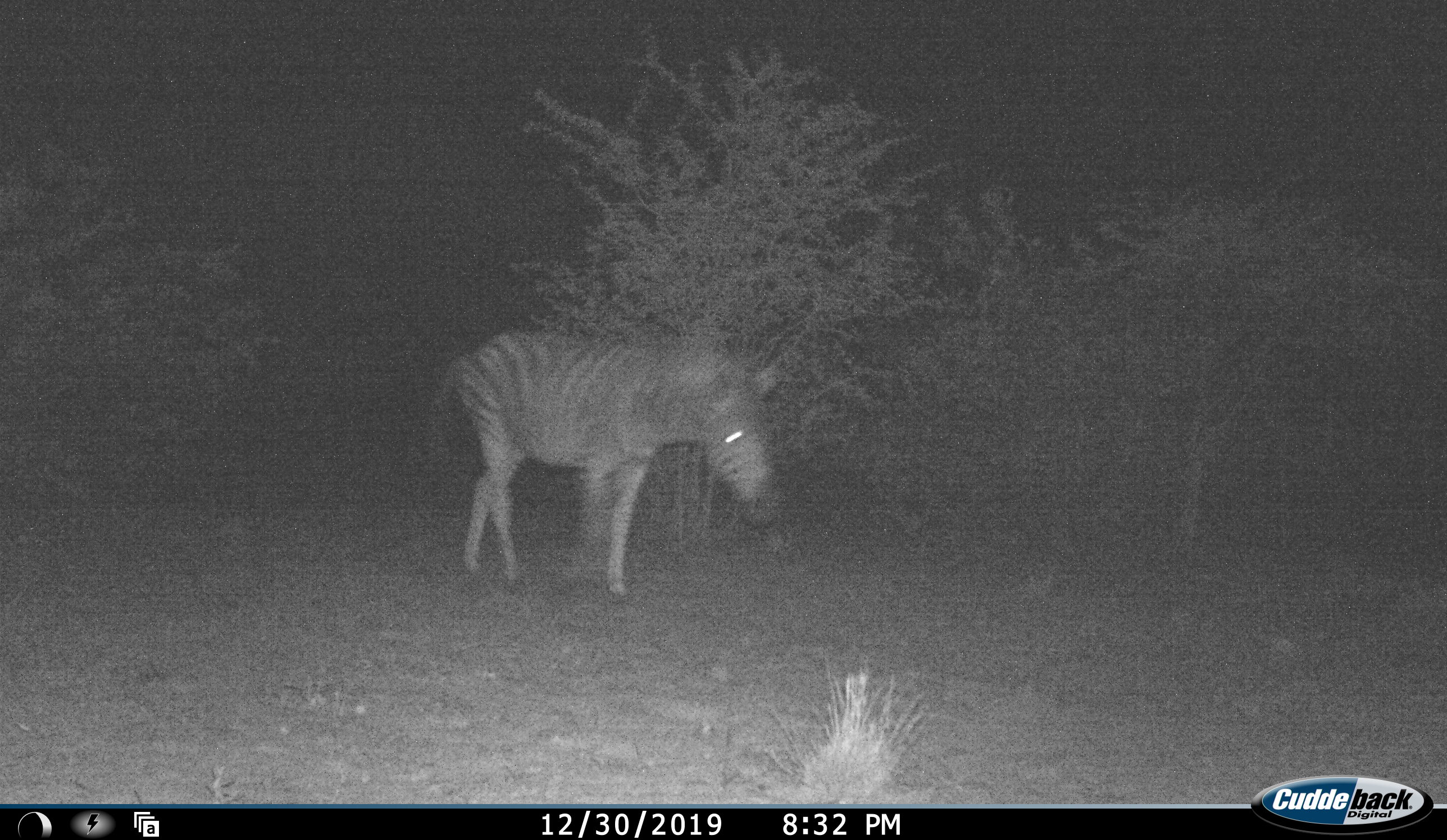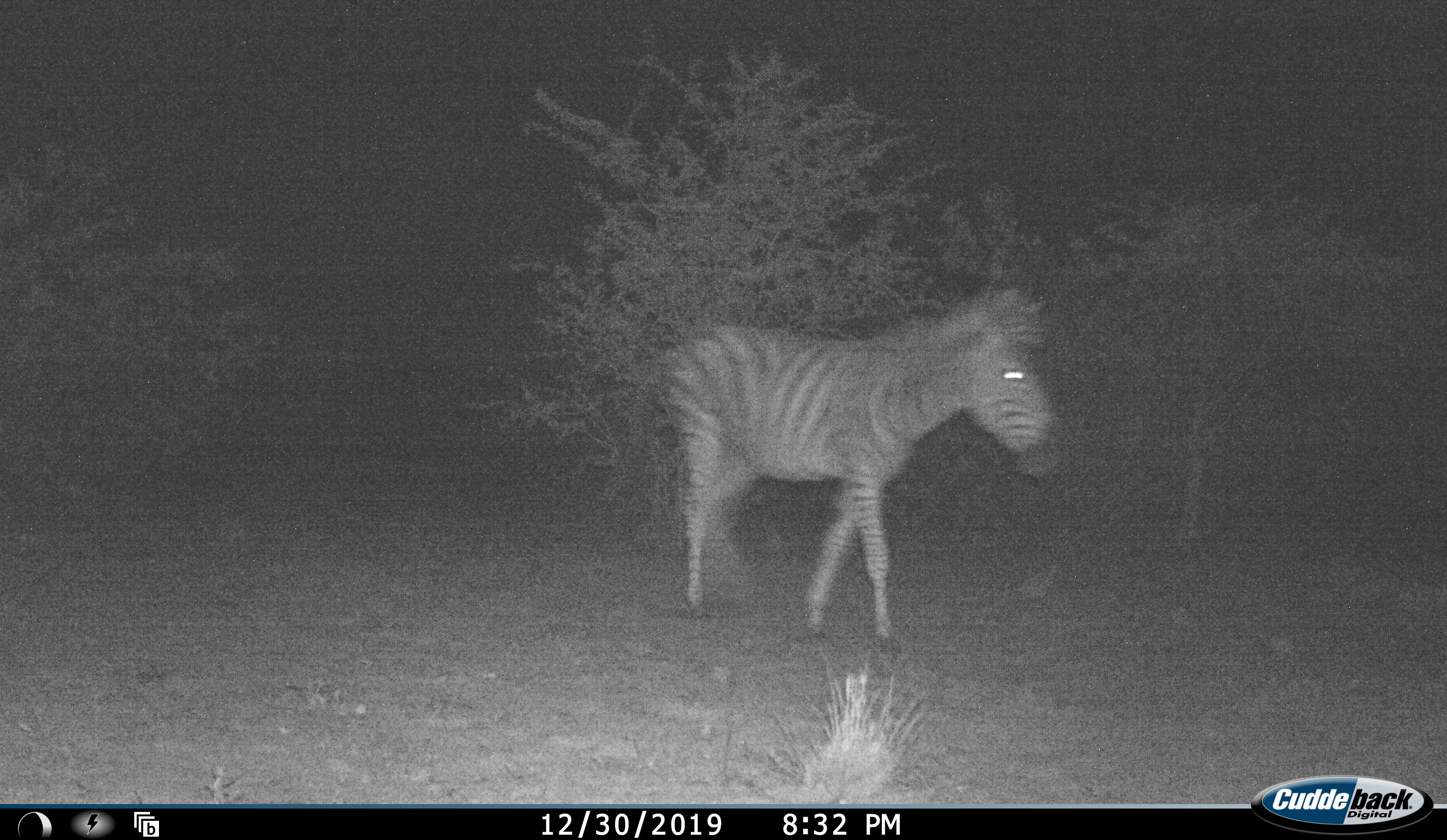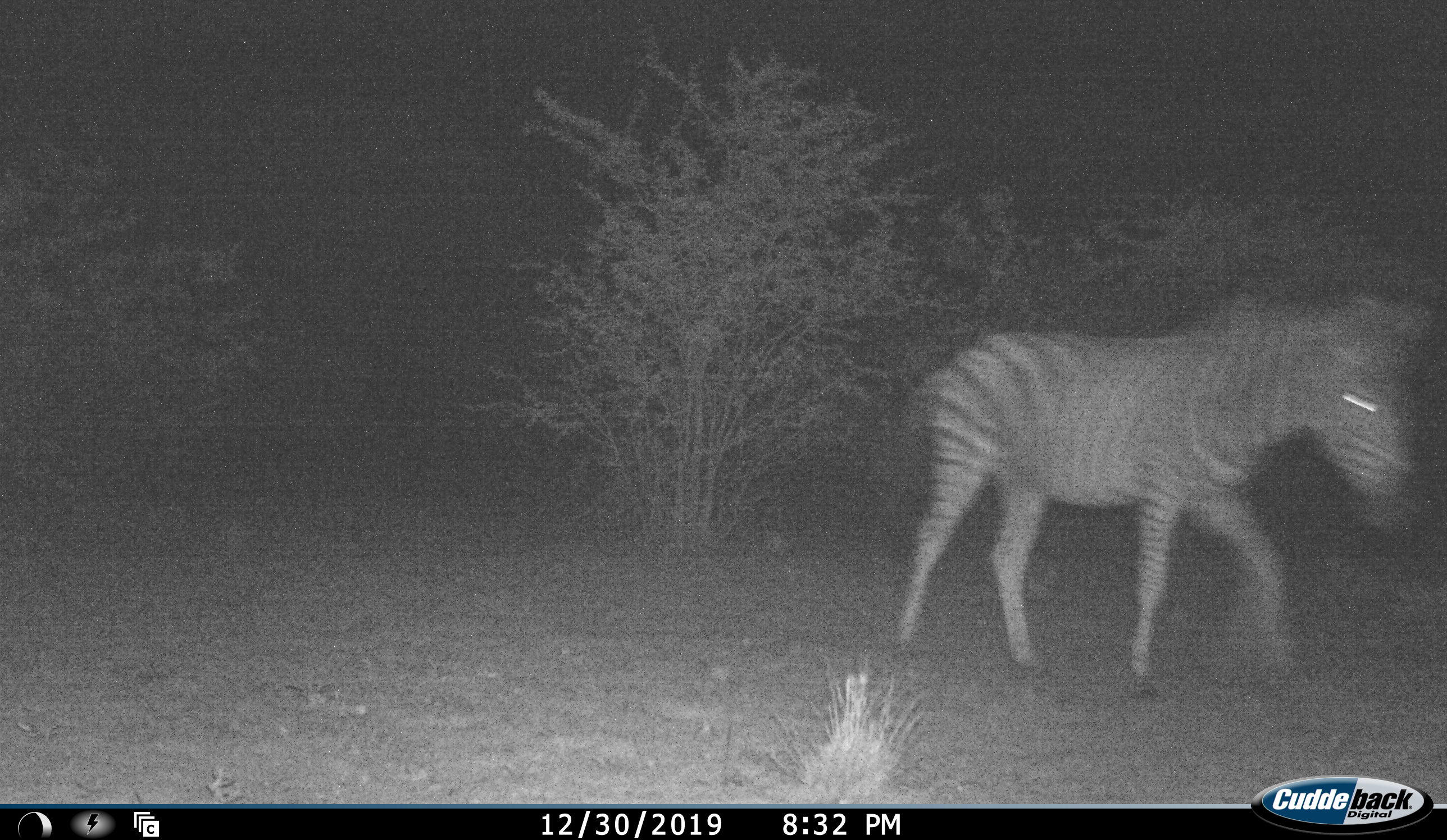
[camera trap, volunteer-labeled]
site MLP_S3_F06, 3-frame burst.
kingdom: Animalia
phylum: Chordata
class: Mammalia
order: Perissodactyla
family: Equidae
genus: Equus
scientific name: Equus quagga burchellii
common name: burchell's zebra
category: zebraburchells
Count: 1.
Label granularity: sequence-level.